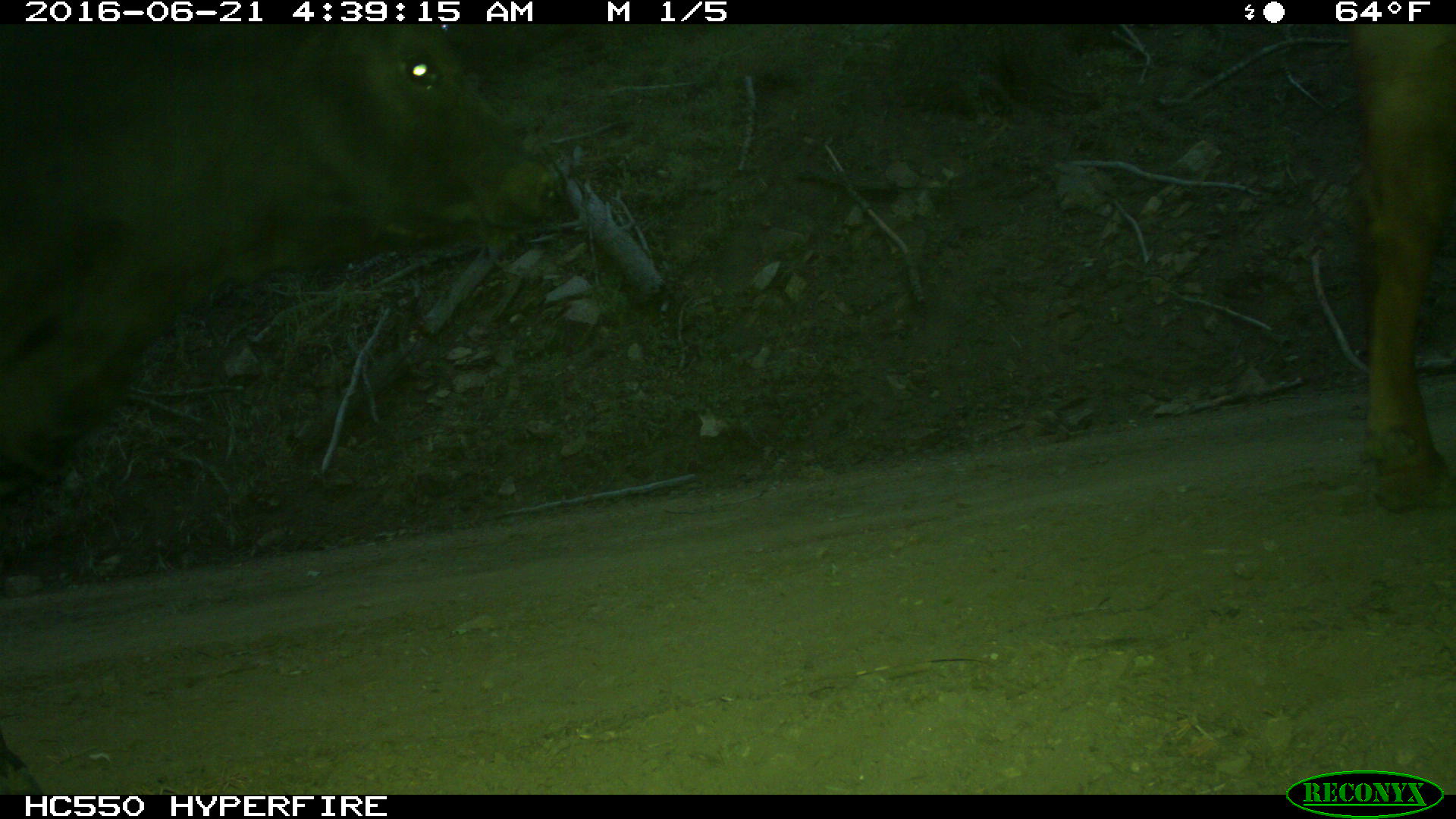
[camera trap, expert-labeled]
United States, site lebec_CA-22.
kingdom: Animalia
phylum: Chordata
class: Mammalia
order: Artiodactyla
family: Bovidae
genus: Bos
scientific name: Bos taurus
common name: domestic cow